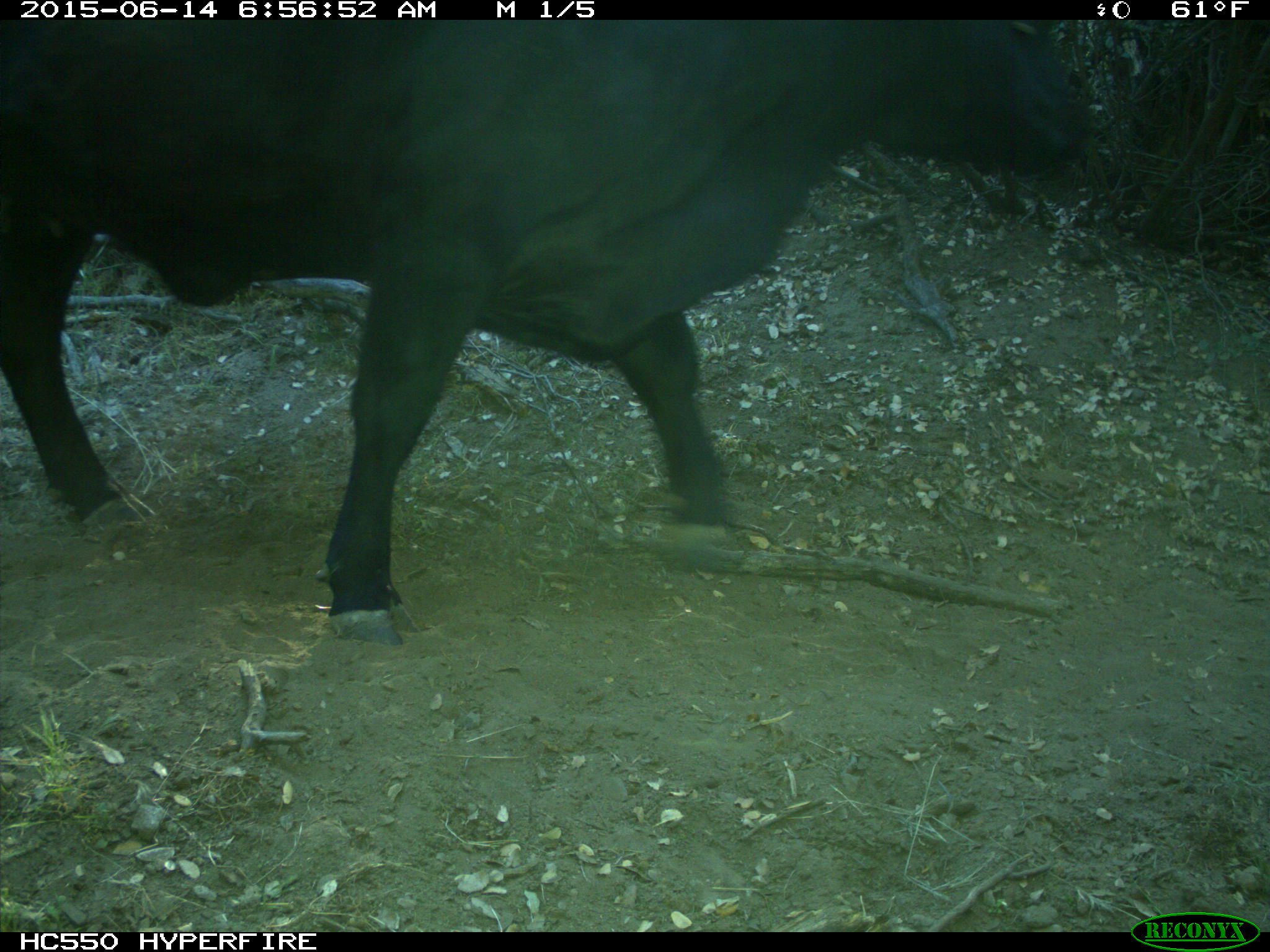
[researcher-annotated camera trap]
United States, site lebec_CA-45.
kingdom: Animalia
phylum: Chordata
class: Mammalia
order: Artiodactyla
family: Bovidae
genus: Bos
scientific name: Bos taurus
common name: domestic cow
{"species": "Bos taurus (domestic cow)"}